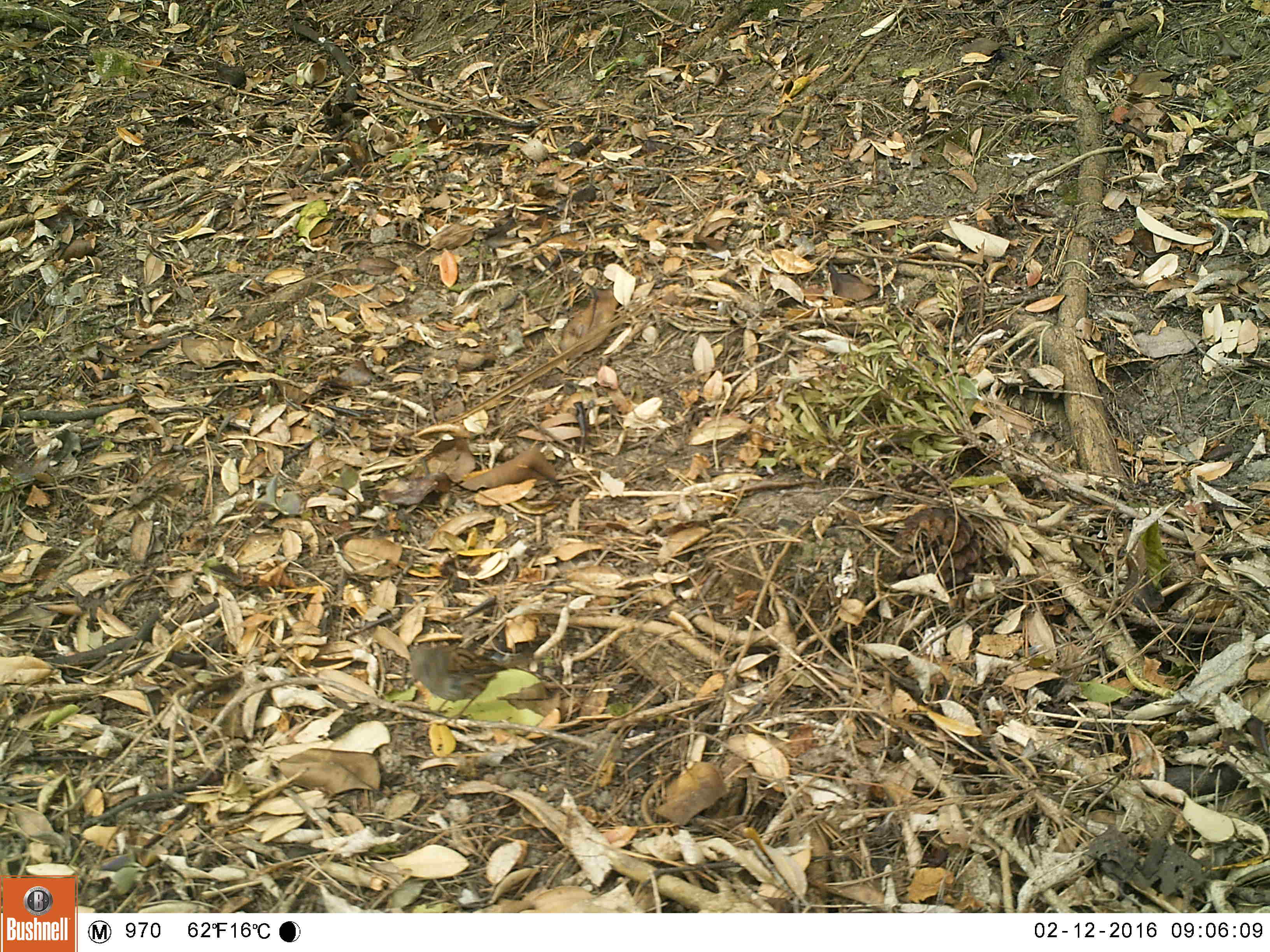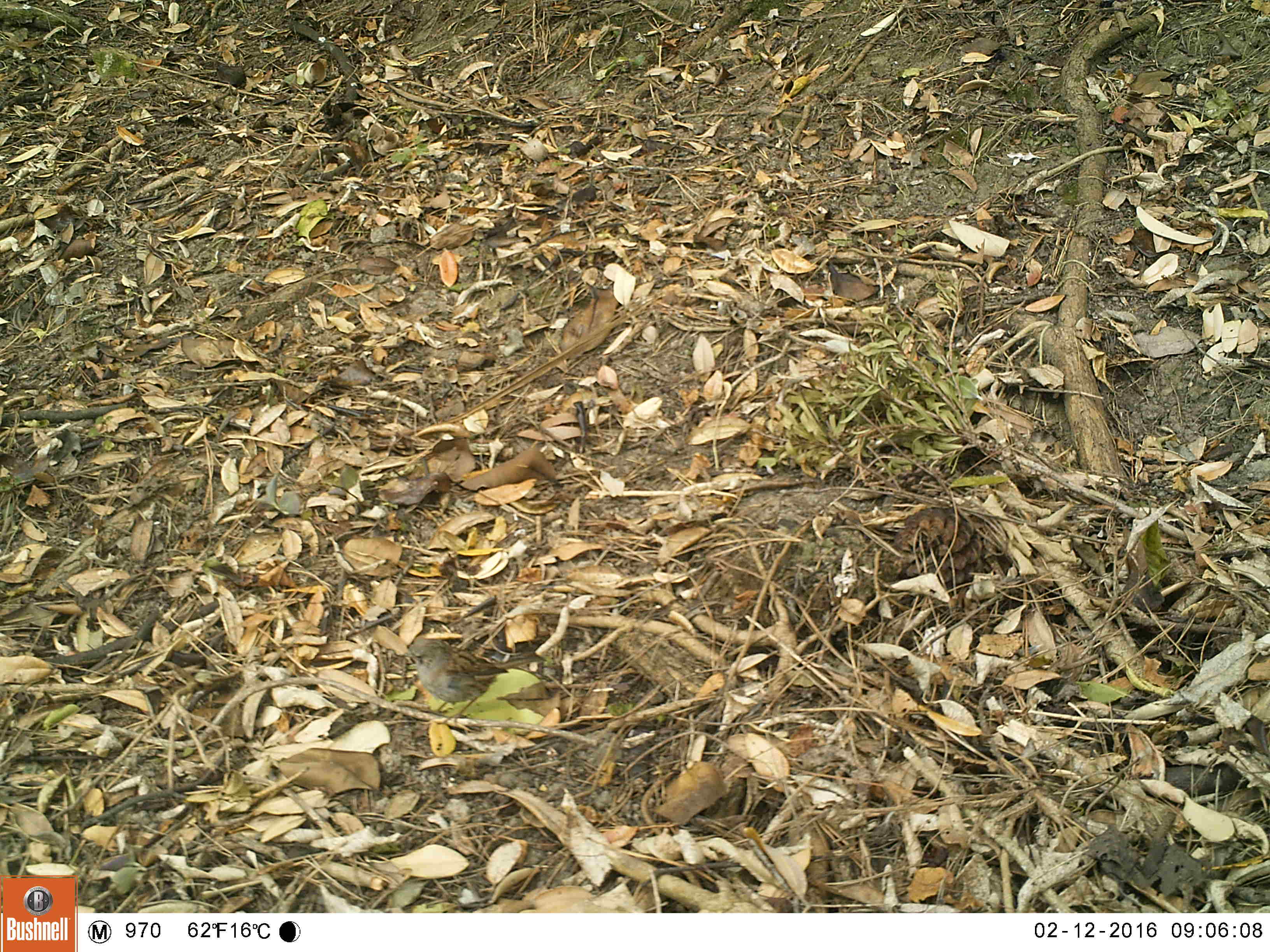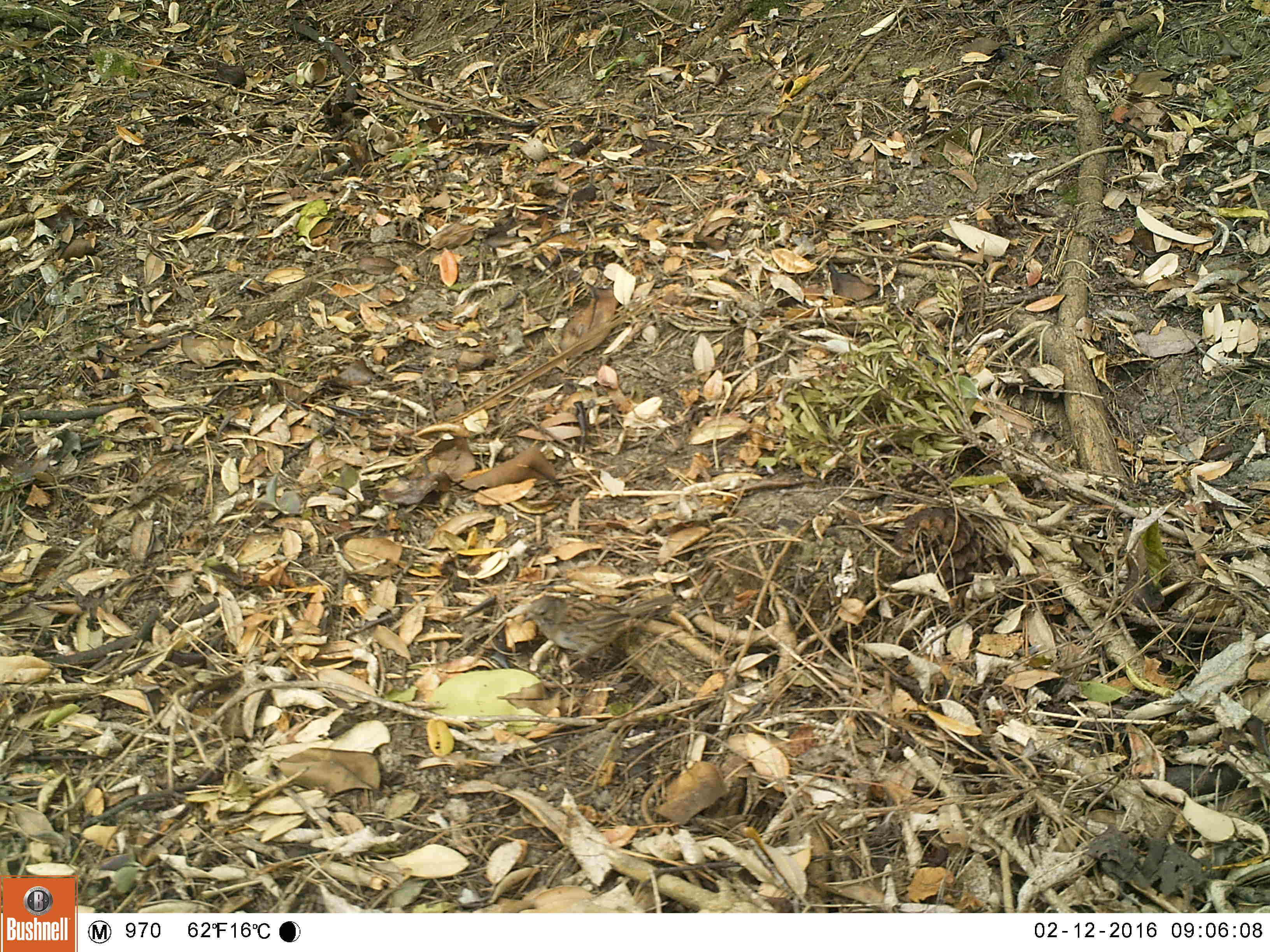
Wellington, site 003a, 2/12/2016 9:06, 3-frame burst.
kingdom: Animalia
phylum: Chordata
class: Aves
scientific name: Aves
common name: bird